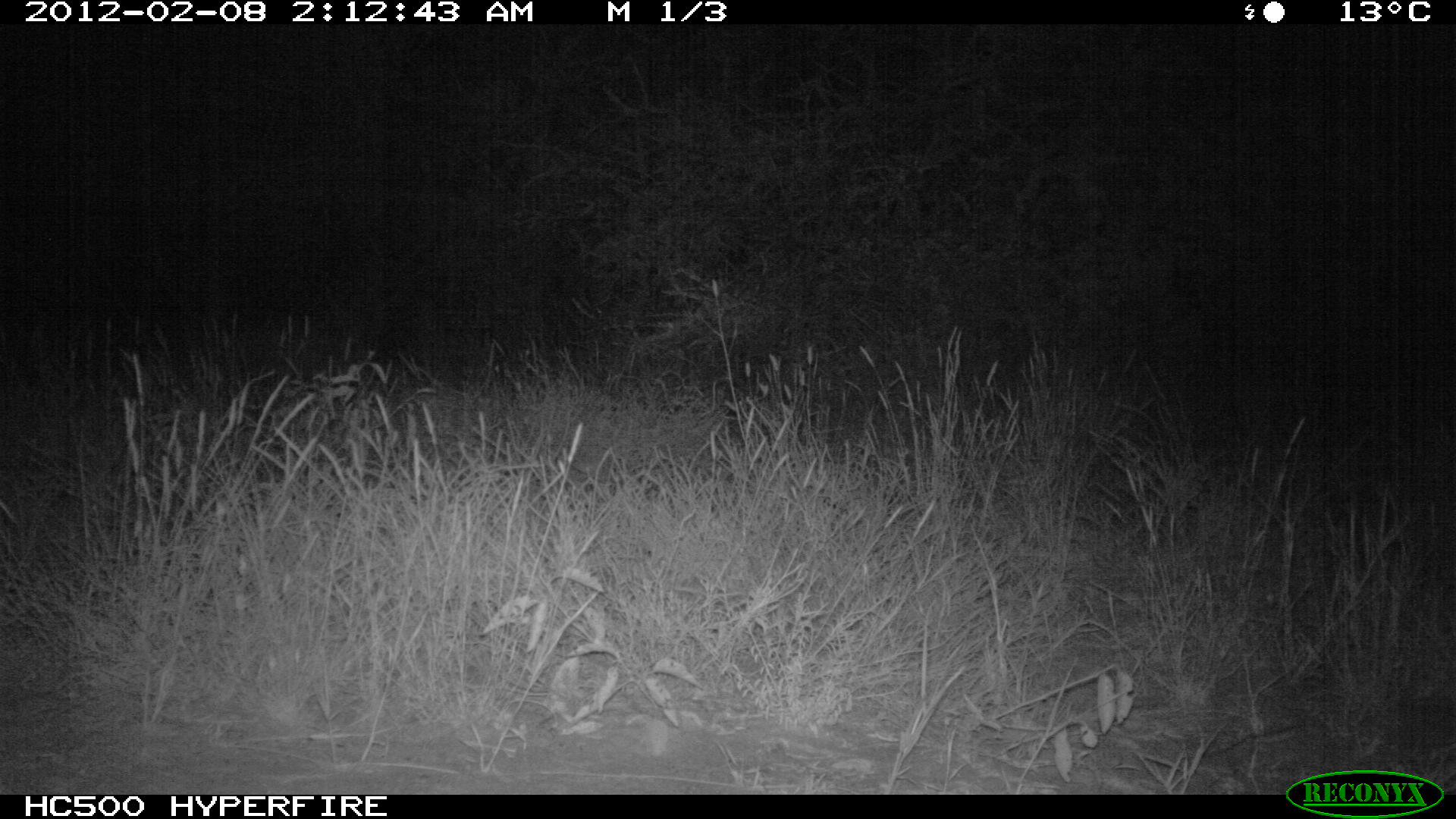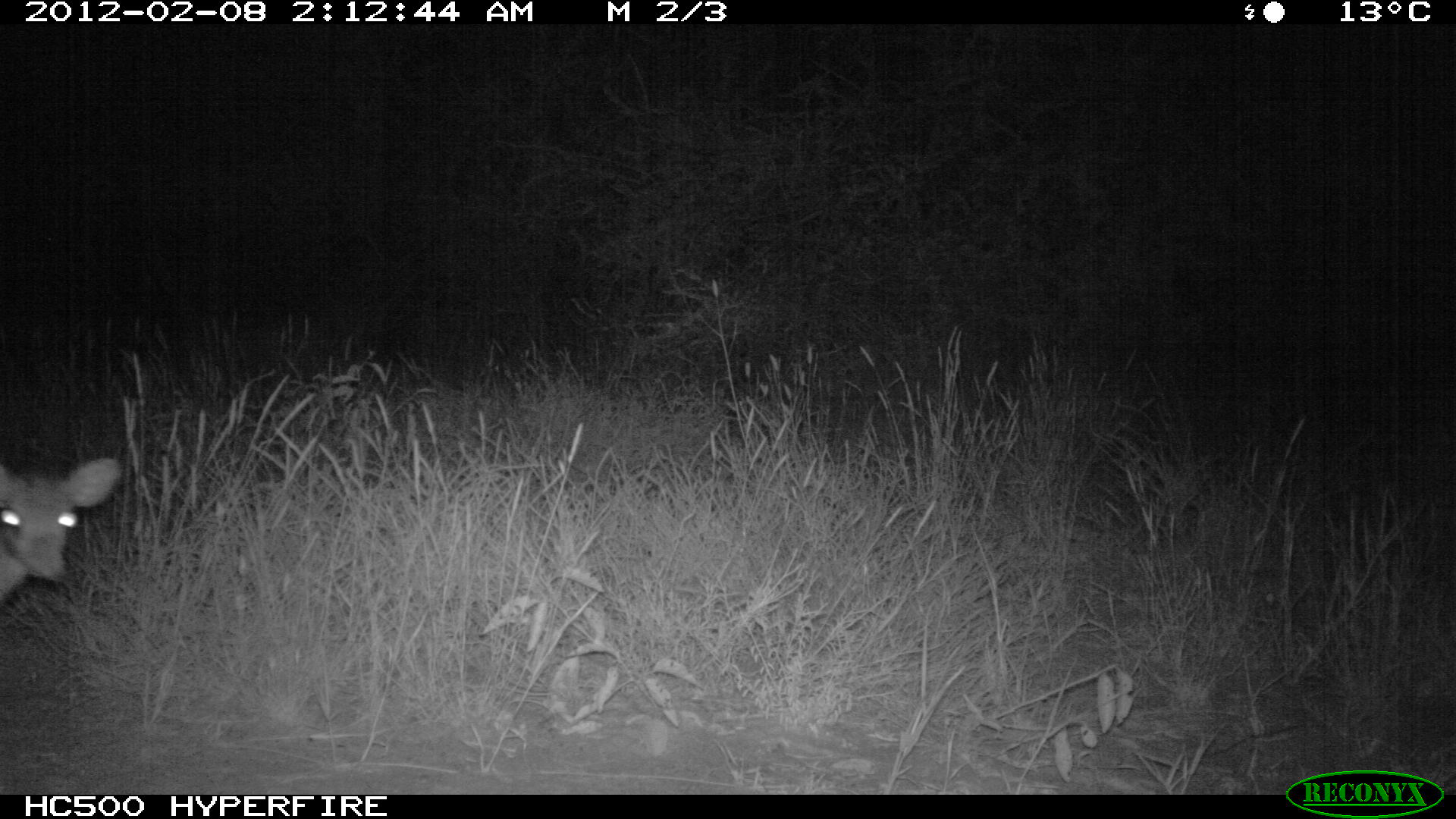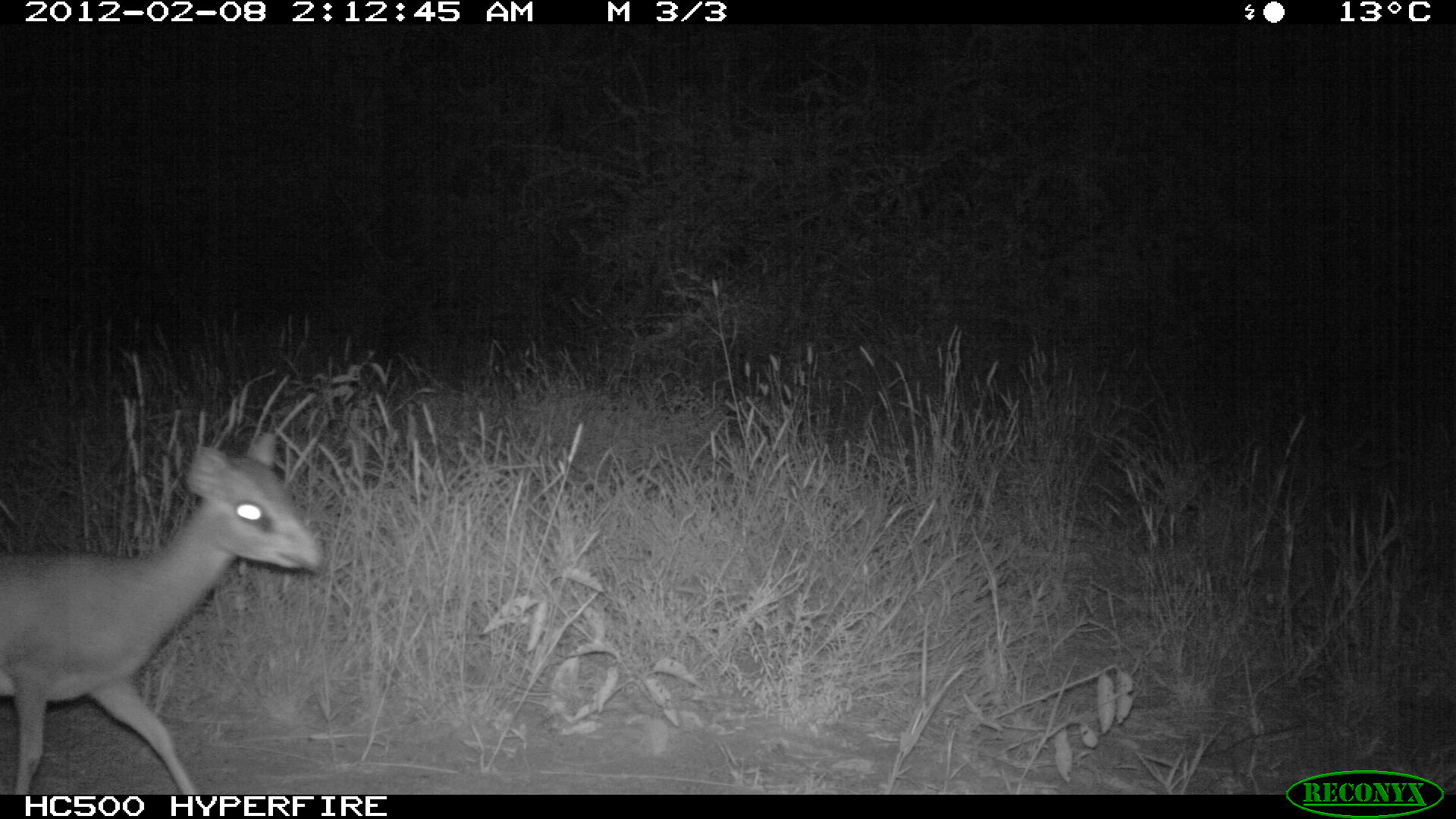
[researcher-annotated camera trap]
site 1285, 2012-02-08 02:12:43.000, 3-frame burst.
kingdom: Animalia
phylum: Chordata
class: Mammalia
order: Artiodactyla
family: Bovidae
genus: Madoqua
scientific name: Madoqua guentheri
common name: günther's dik-dik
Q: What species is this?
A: Madoqua guentheri (günther's dik-dik).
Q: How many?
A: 1.